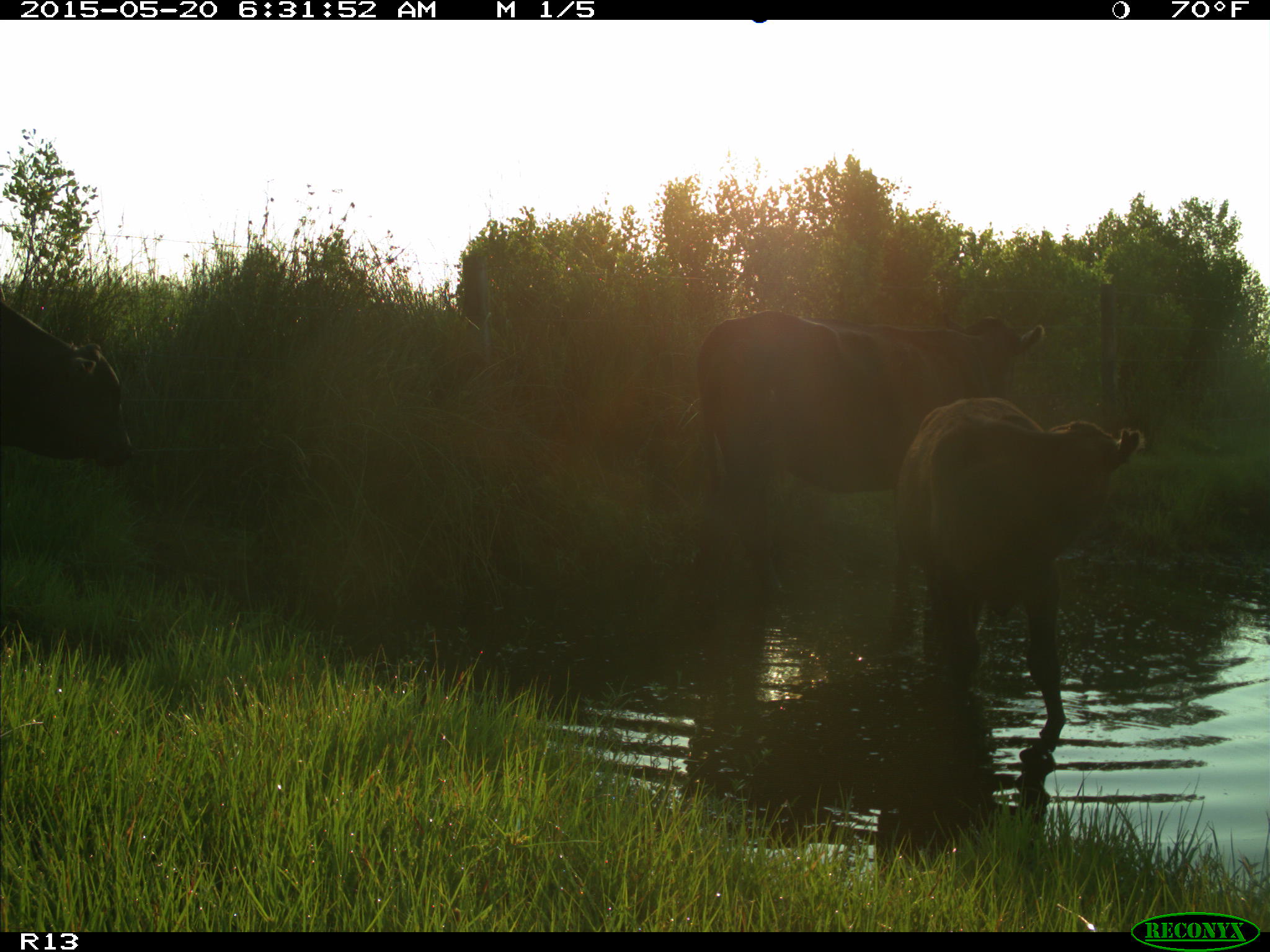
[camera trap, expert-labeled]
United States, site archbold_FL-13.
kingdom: Animalia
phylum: Chordata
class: Mammalia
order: Artiodactyla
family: Bovidae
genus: Bos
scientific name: Bos taurus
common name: domestic cow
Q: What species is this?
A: Bos taurus (domestic cow).